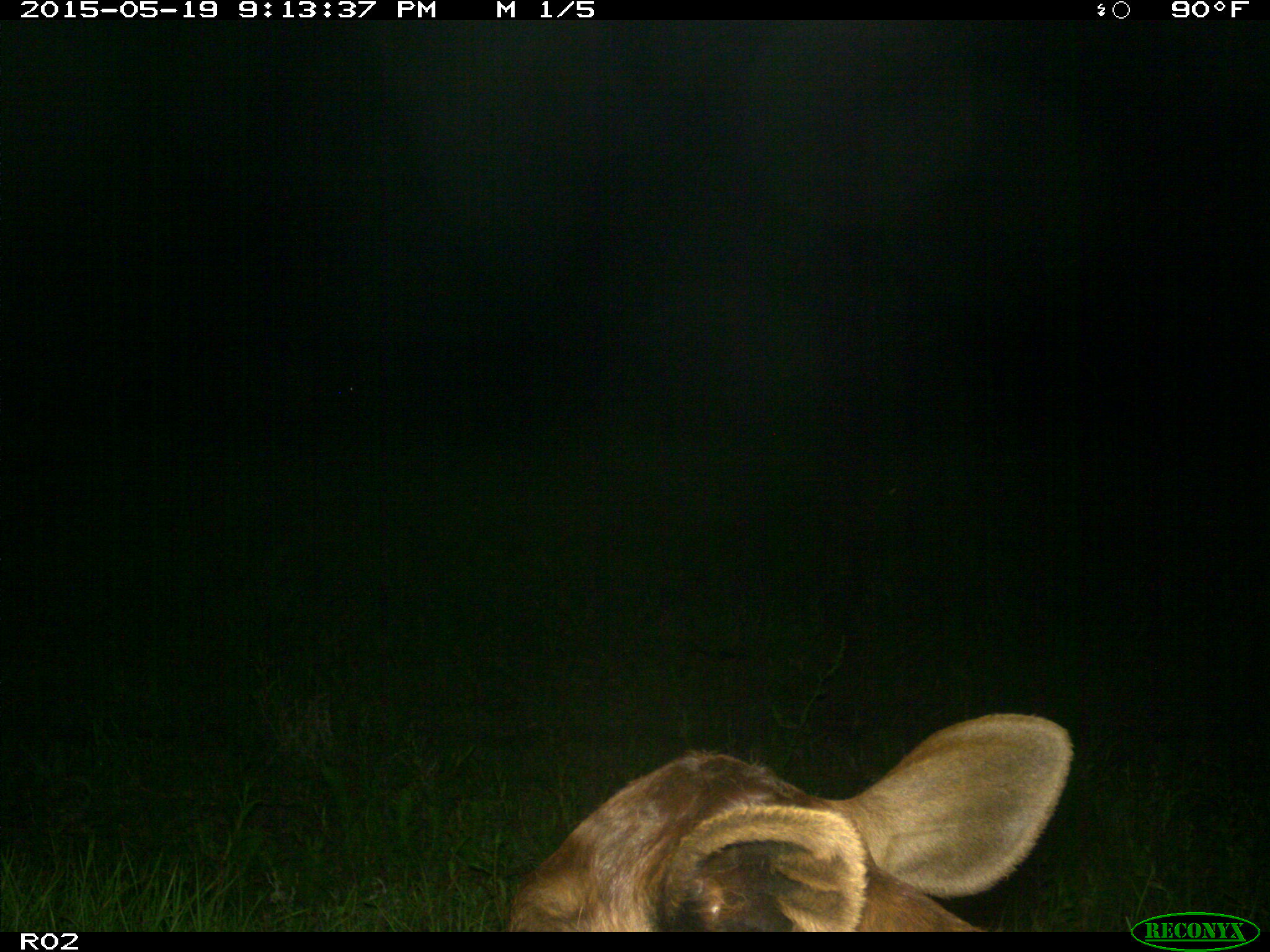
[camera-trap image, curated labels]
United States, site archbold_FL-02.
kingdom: Animalia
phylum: Chordata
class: Mammalia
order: Artiodactyla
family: Bovidae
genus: Bos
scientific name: Bos taurus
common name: domestic cow